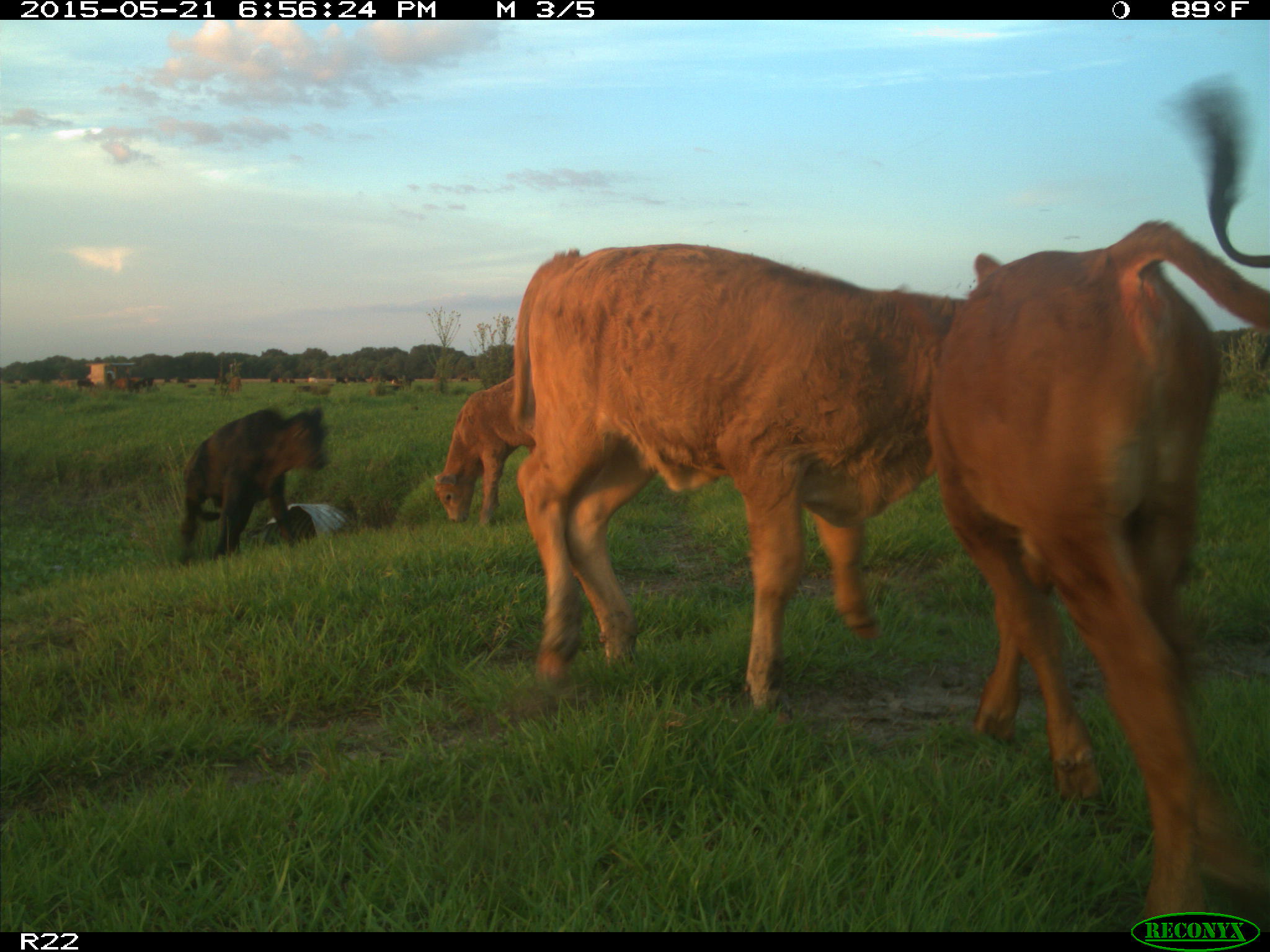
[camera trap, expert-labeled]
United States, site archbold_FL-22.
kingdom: Animalia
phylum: Chordata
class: Mammalia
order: Artiodactyla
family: Bovidae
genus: Bos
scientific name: Bos taurus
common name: domestic cow